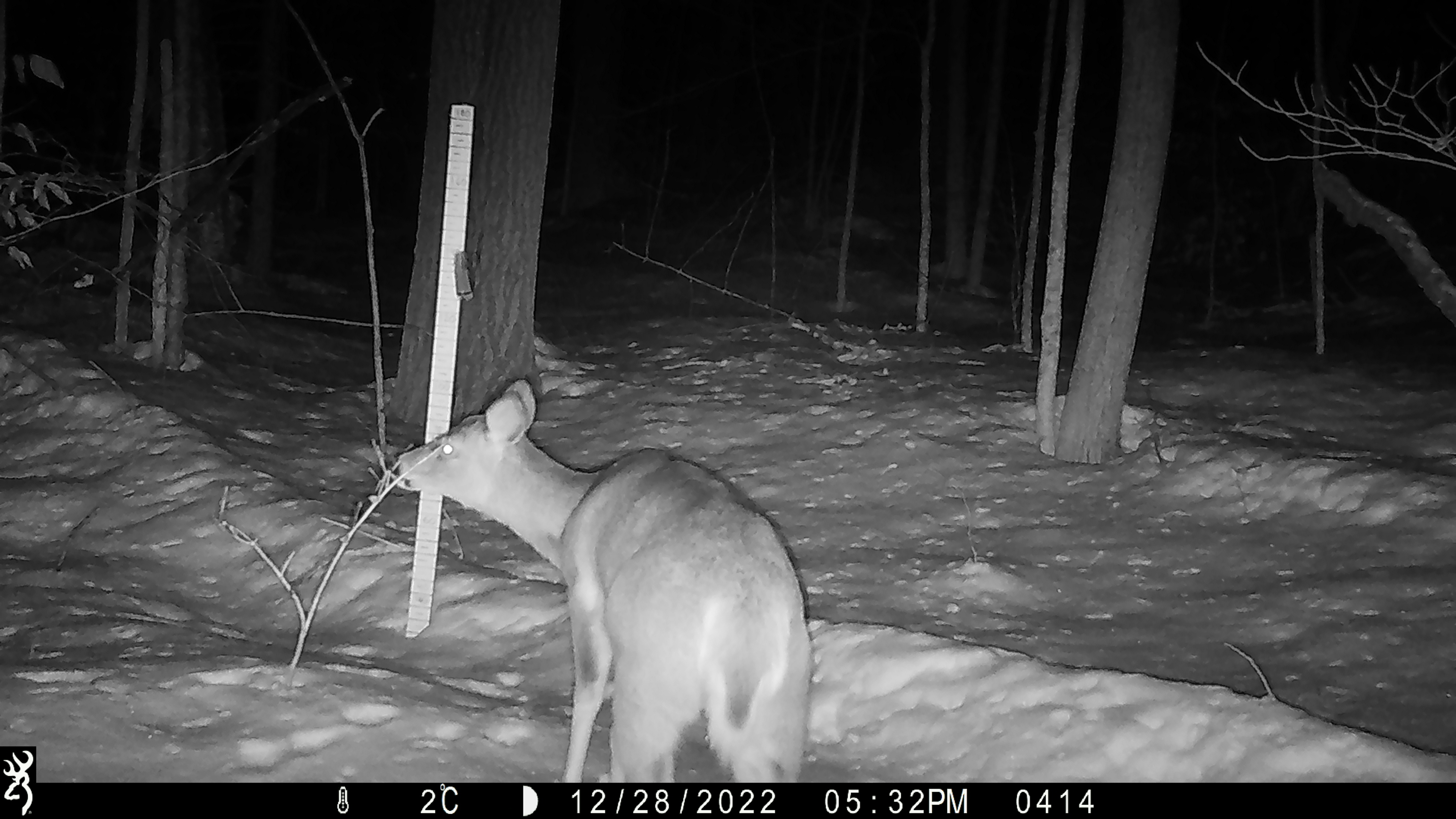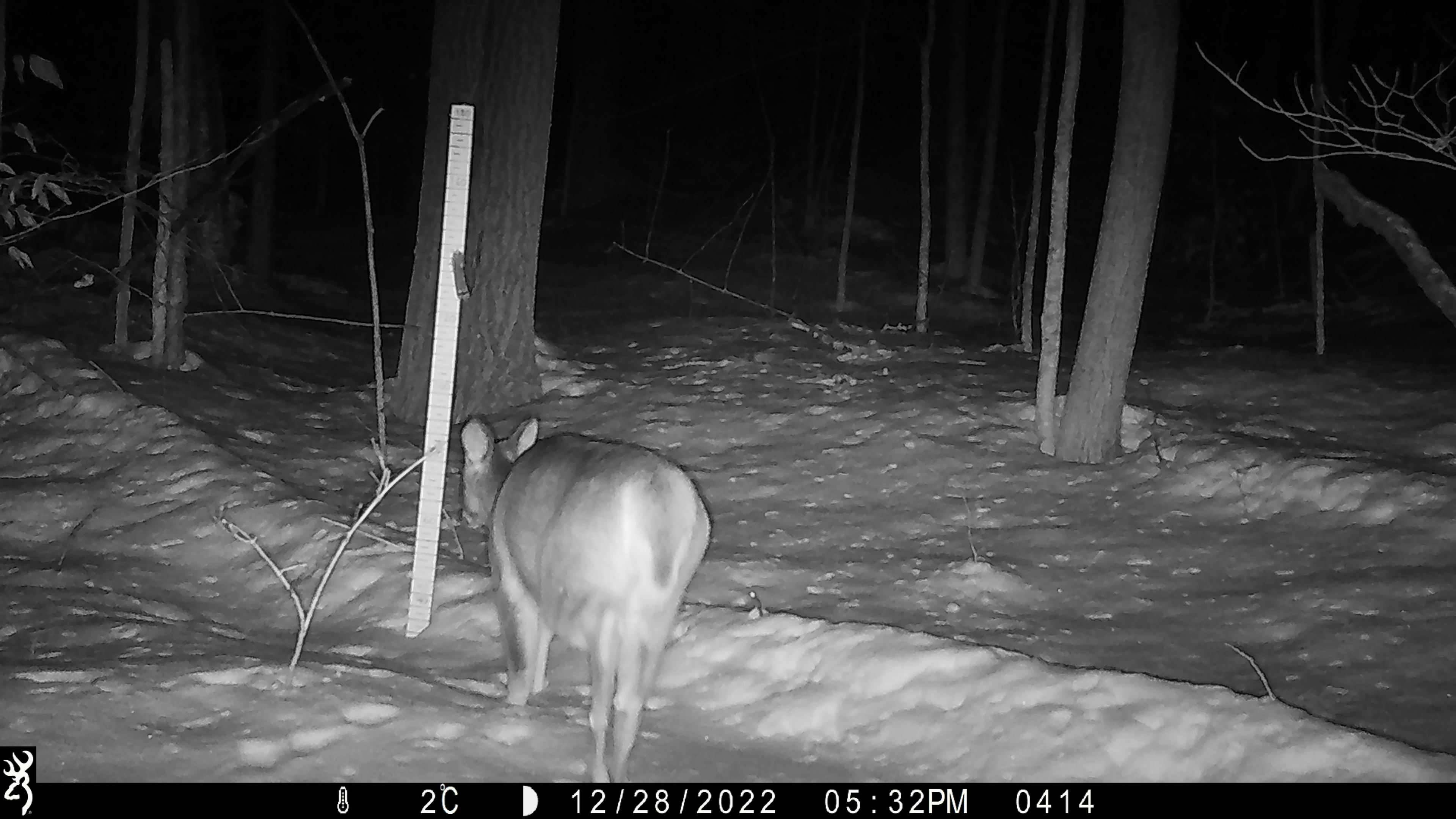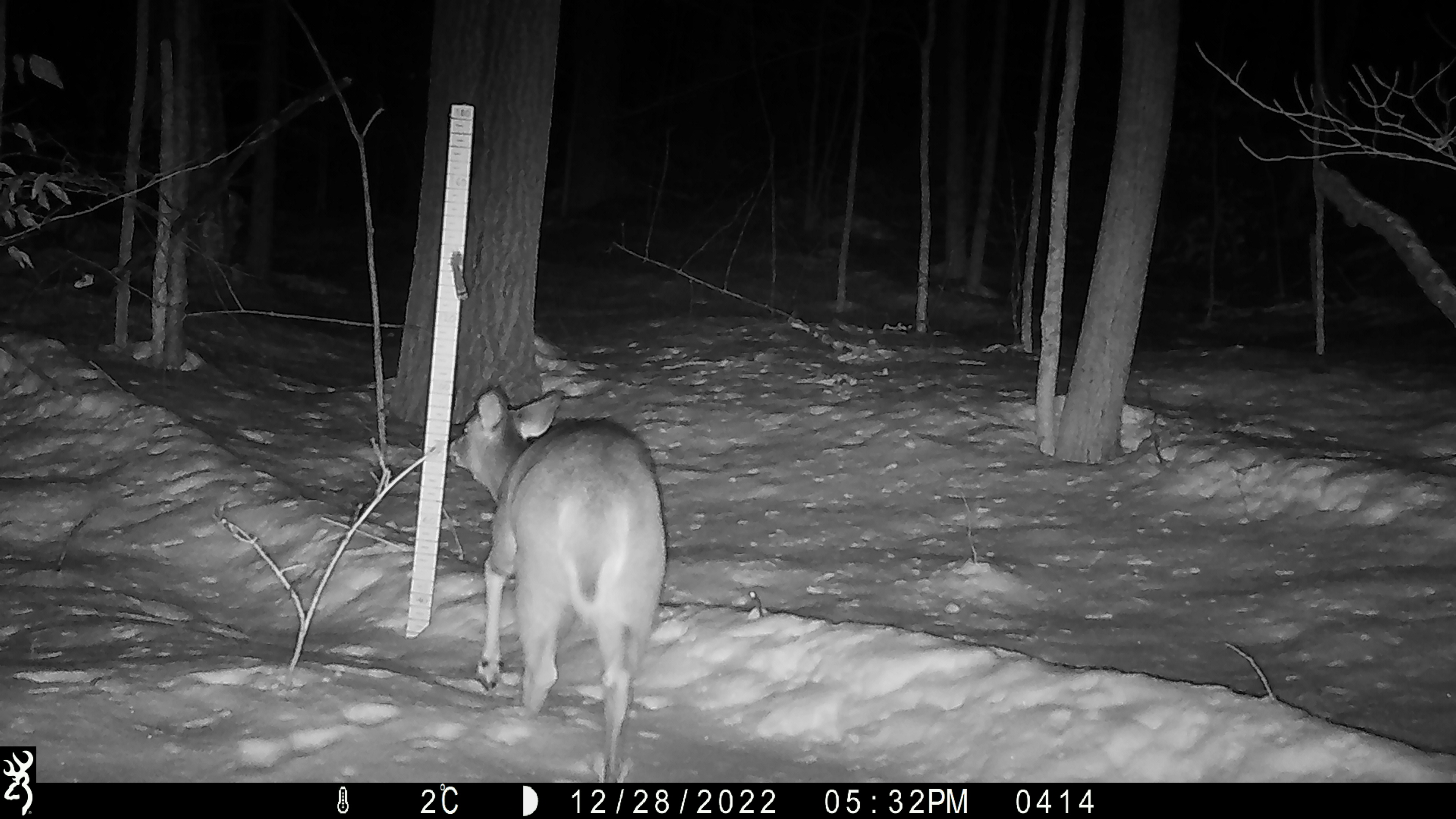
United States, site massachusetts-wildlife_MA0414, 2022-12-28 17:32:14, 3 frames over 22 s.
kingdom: Animalia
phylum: Chordata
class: Mammalia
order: Artiodactyla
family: Cervidae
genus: Odocoileus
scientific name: Odocoileus virginianus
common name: white-tailed deer